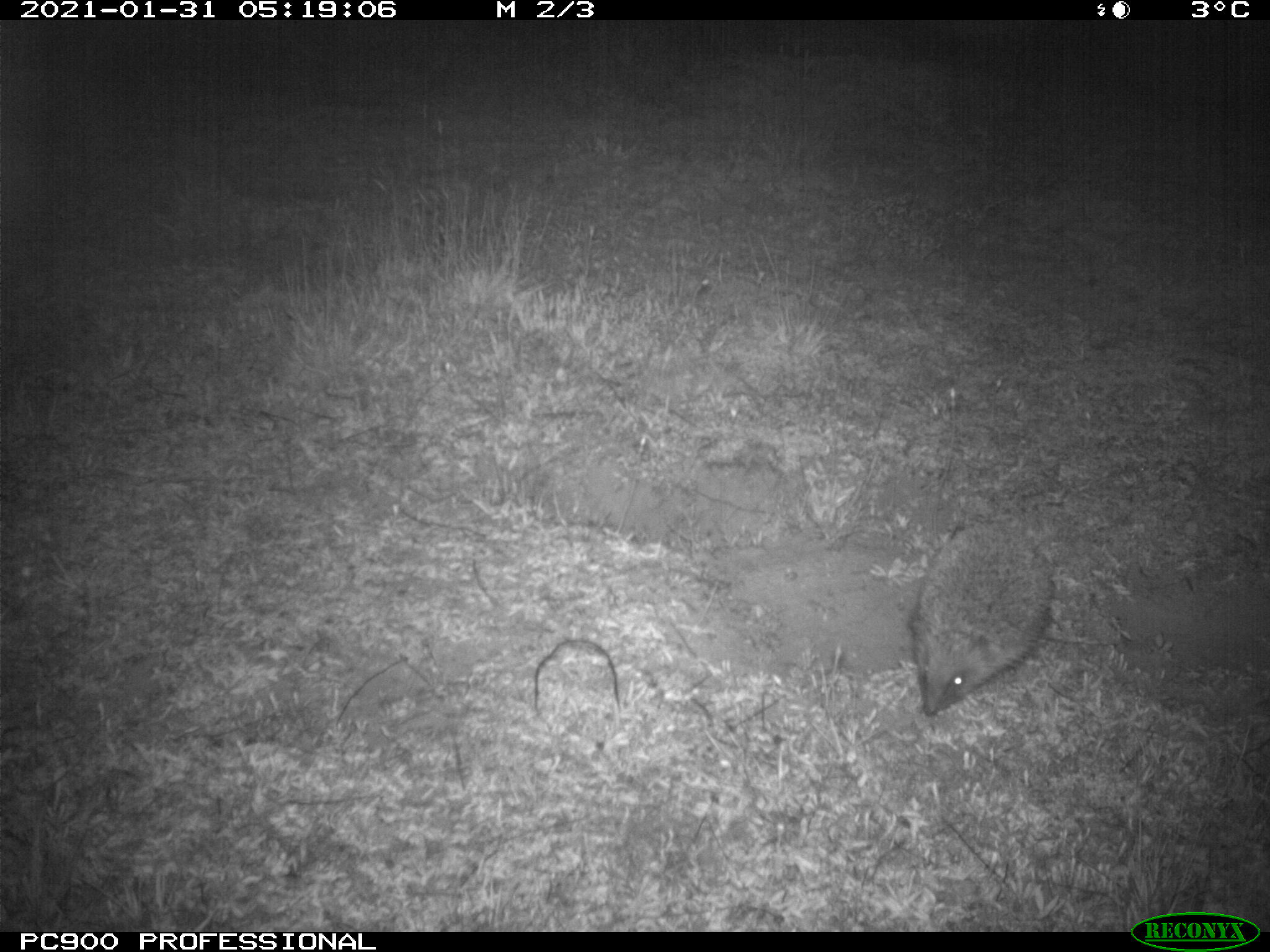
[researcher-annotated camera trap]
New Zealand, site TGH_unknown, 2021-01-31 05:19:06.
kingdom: Animalia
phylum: Chordata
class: Mammalia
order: Eulipotyphla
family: Erinaceidae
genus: Erinaceus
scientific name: Erinaceus europaeus europaeus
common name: european hedgehog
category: hedgehog